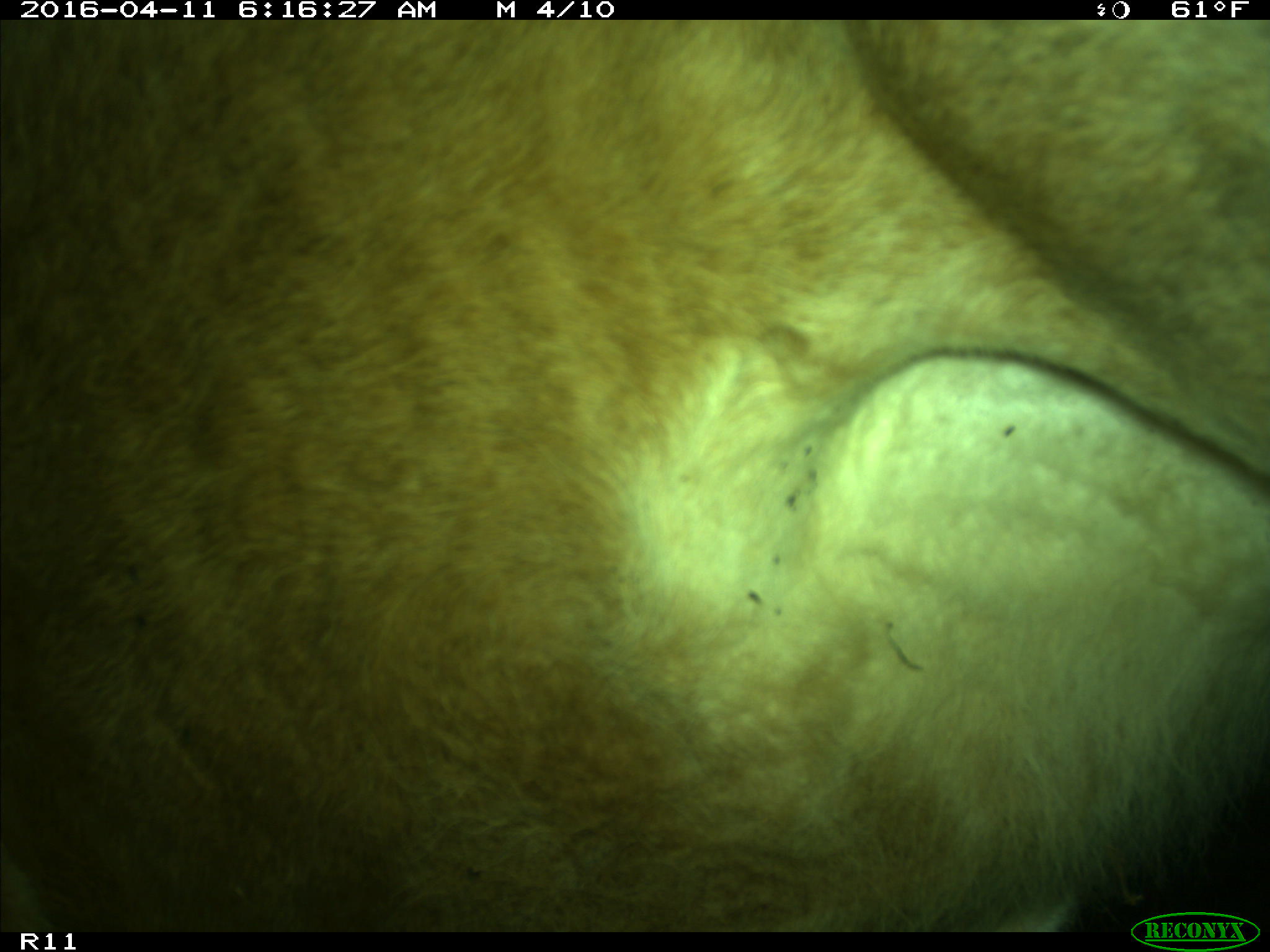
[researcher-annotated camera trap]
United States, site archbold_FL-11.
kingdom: Animalia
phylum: Chordata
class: Mammalia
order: Artiodactyla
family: Bovidae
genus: Bos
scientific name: Bos taurus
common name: domestic cow